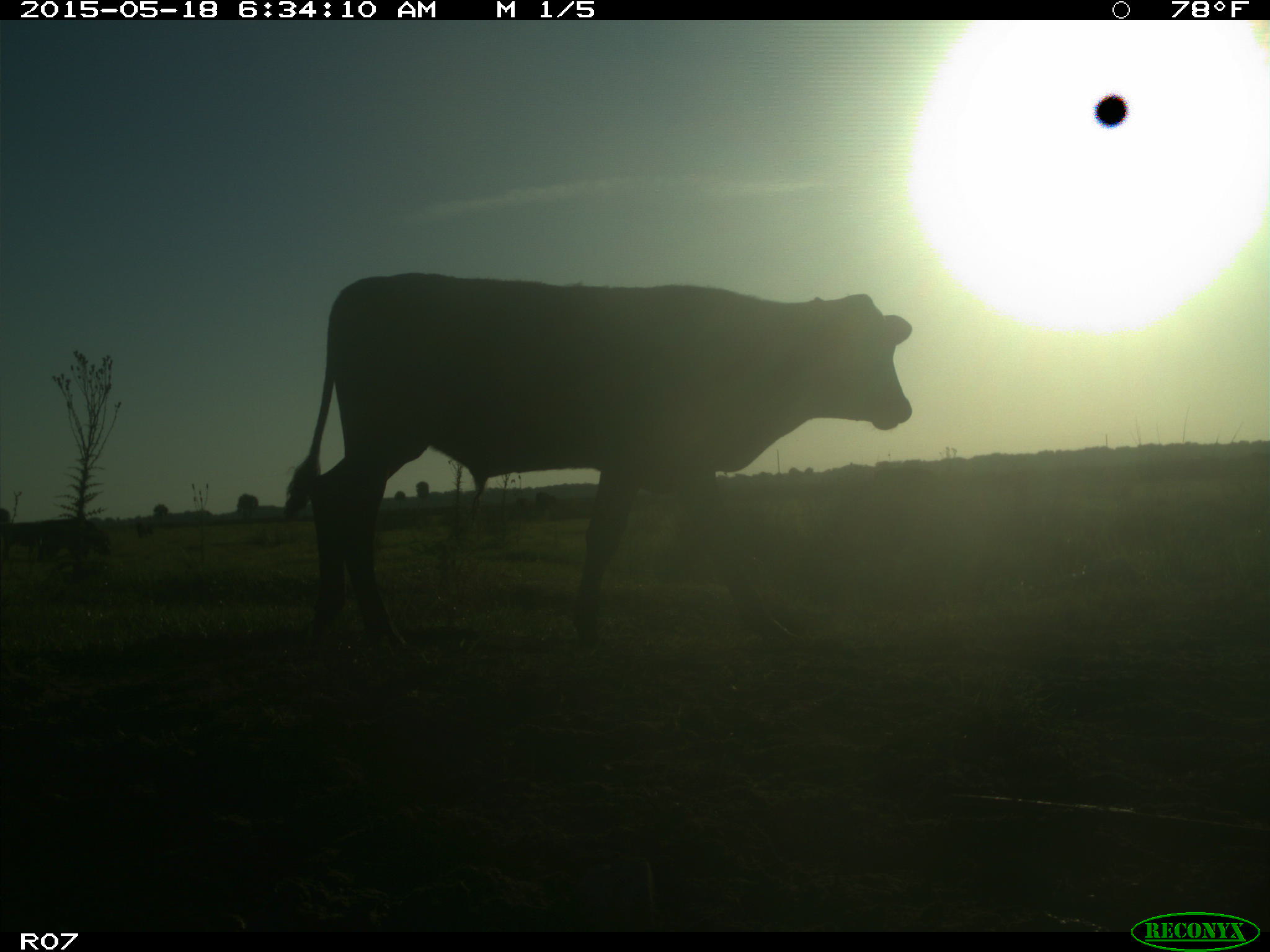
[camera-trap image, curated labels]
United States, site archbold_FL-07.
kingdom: Animalia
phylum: Chordata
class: Mammalia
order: Artiodactyla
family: Bovidae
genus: Bos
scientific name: Bos taurus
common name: domestic cow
Bos taurus (domestic cow).